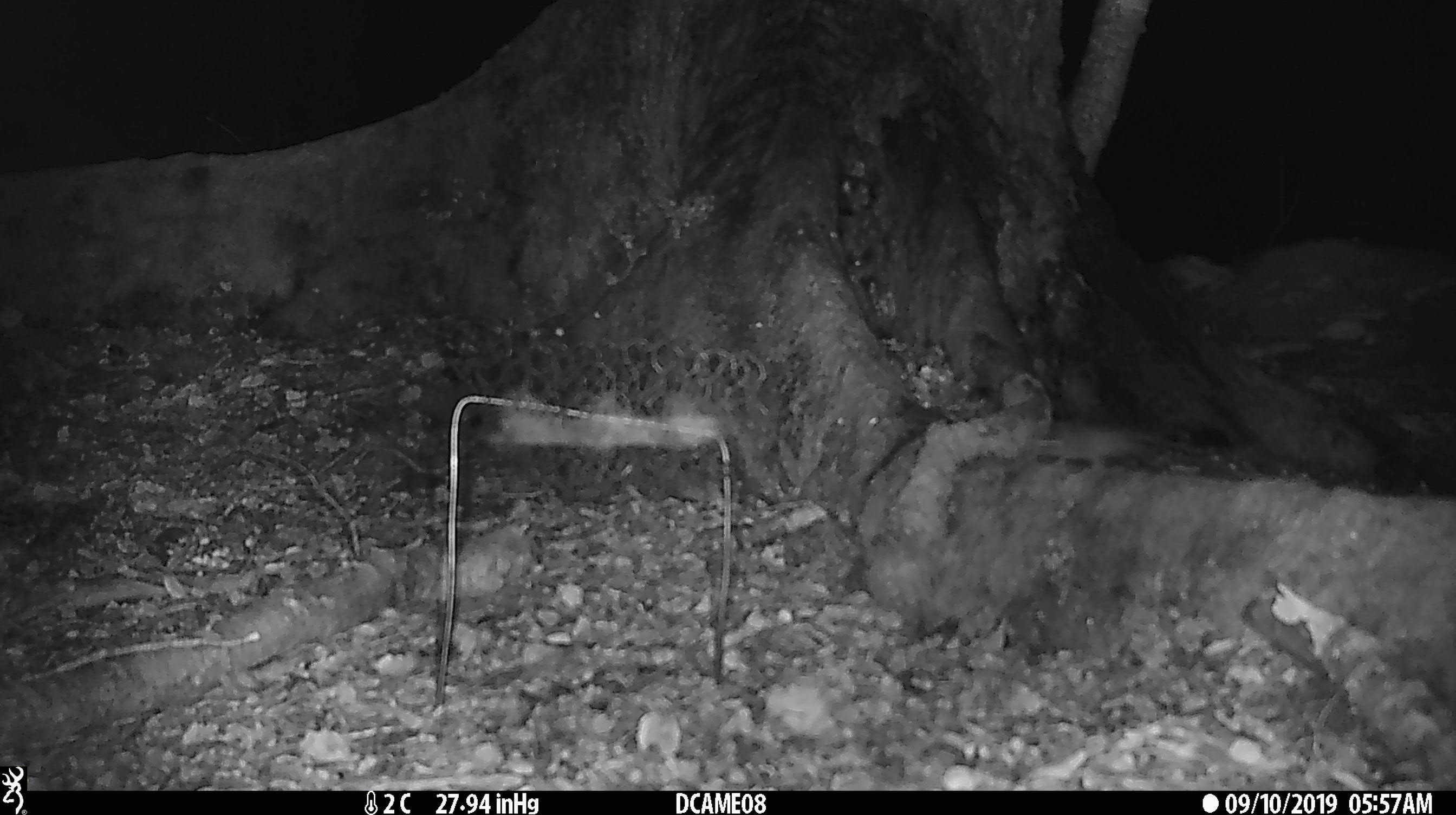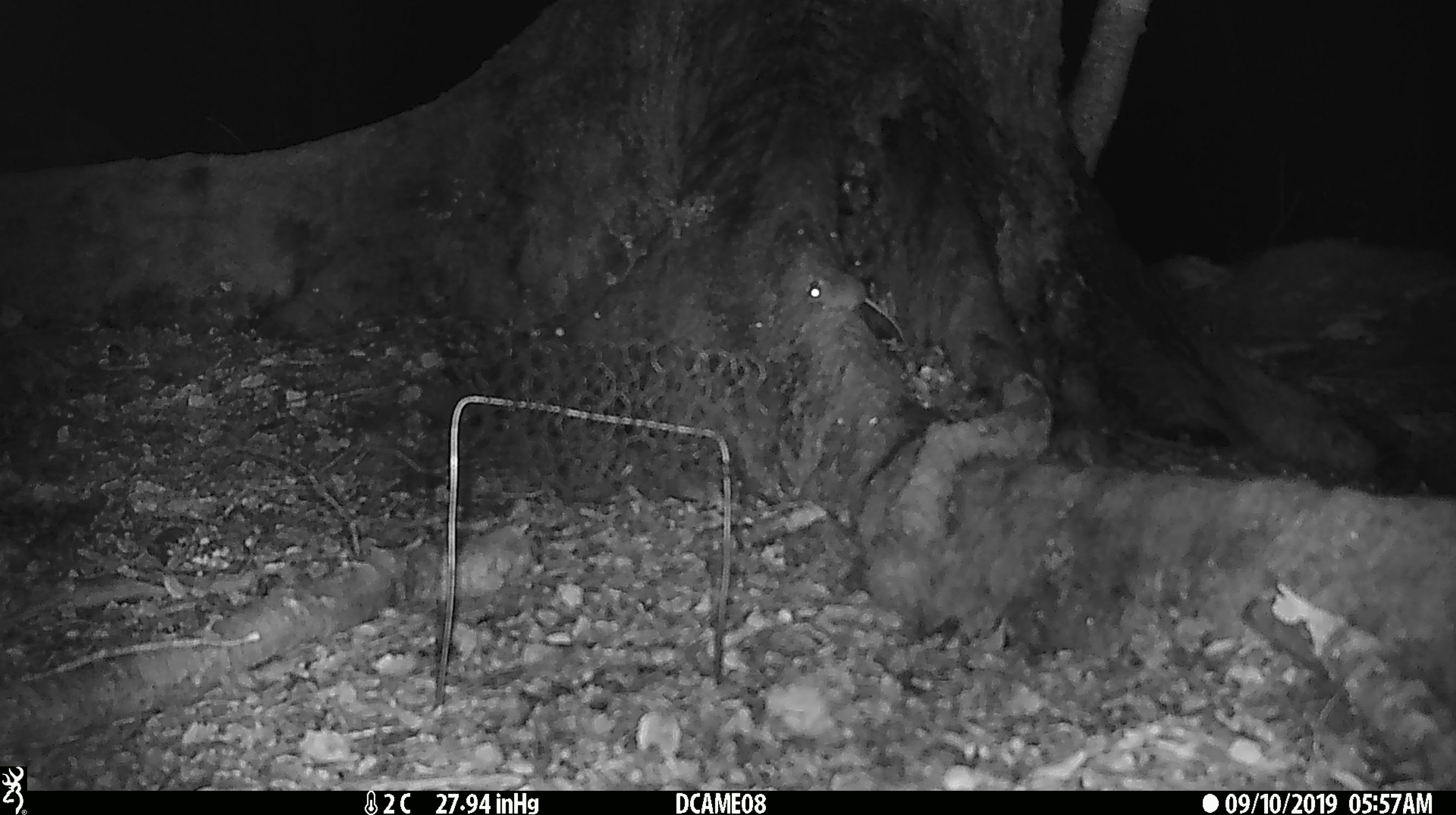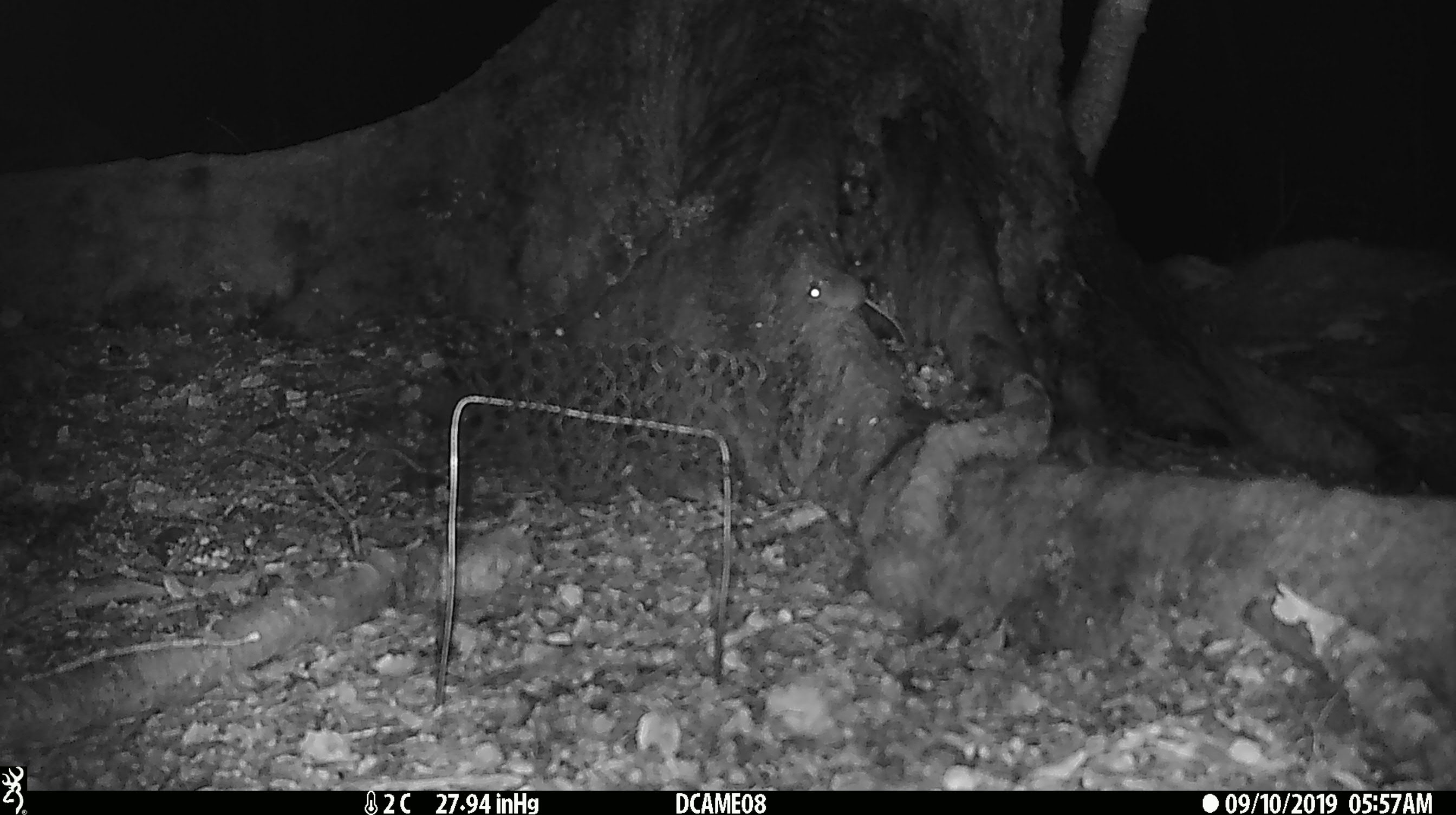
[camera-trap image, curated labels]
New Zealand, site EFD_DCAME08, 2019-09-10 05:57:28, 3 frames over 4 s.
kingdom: Animalia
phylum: Chordata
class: Mammalia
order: Rodentia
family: Muridae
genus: Mus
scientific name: Mus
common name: mouse